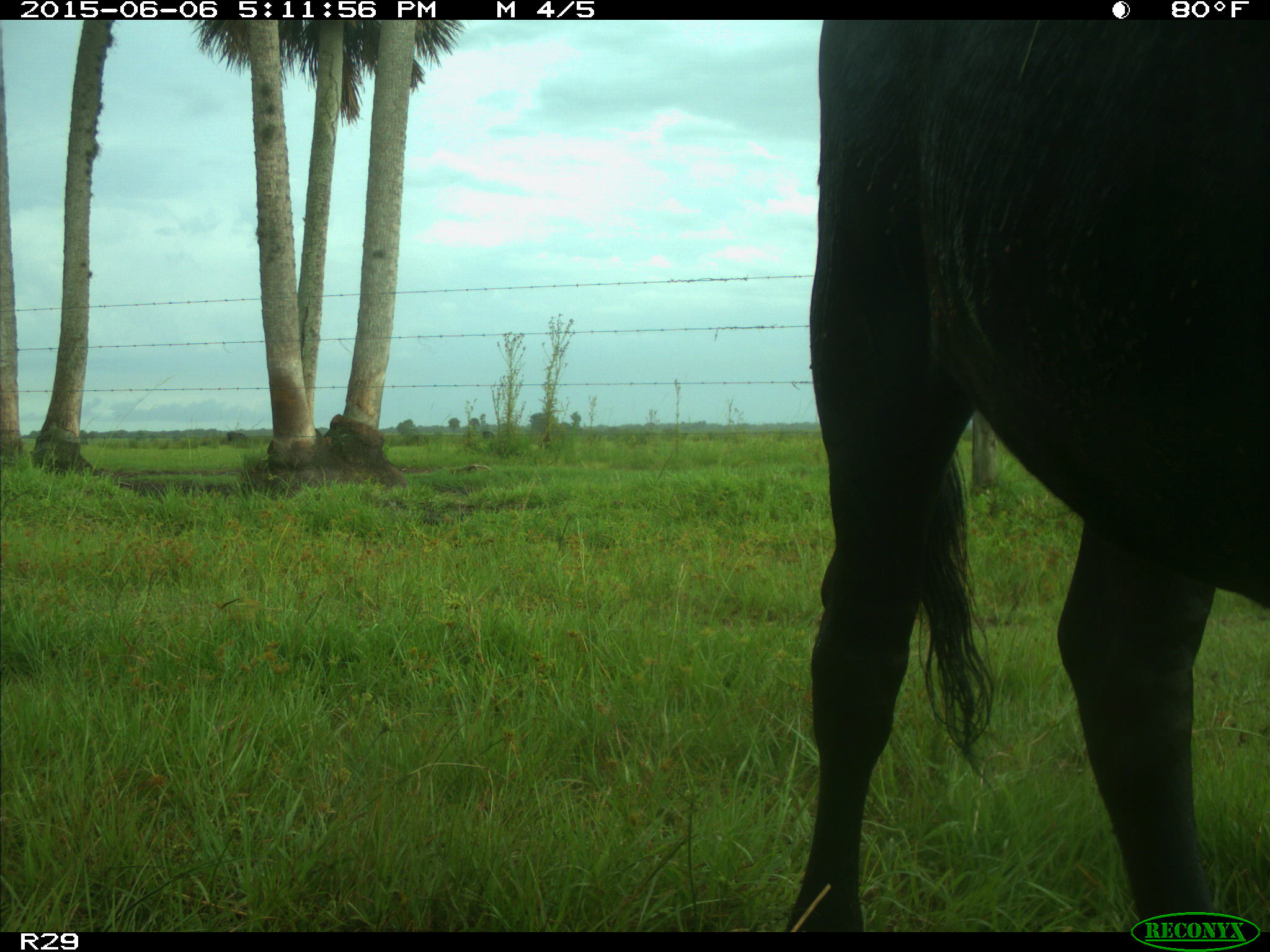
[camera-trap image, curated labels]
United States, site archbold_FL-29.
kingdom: Animalia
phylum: Chordata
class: Mammalia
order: Artiodactyla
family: Bovidae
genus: Bos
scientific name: Bos taurus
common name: domestic cow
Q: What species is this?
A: Bos taurus (domestic cow).